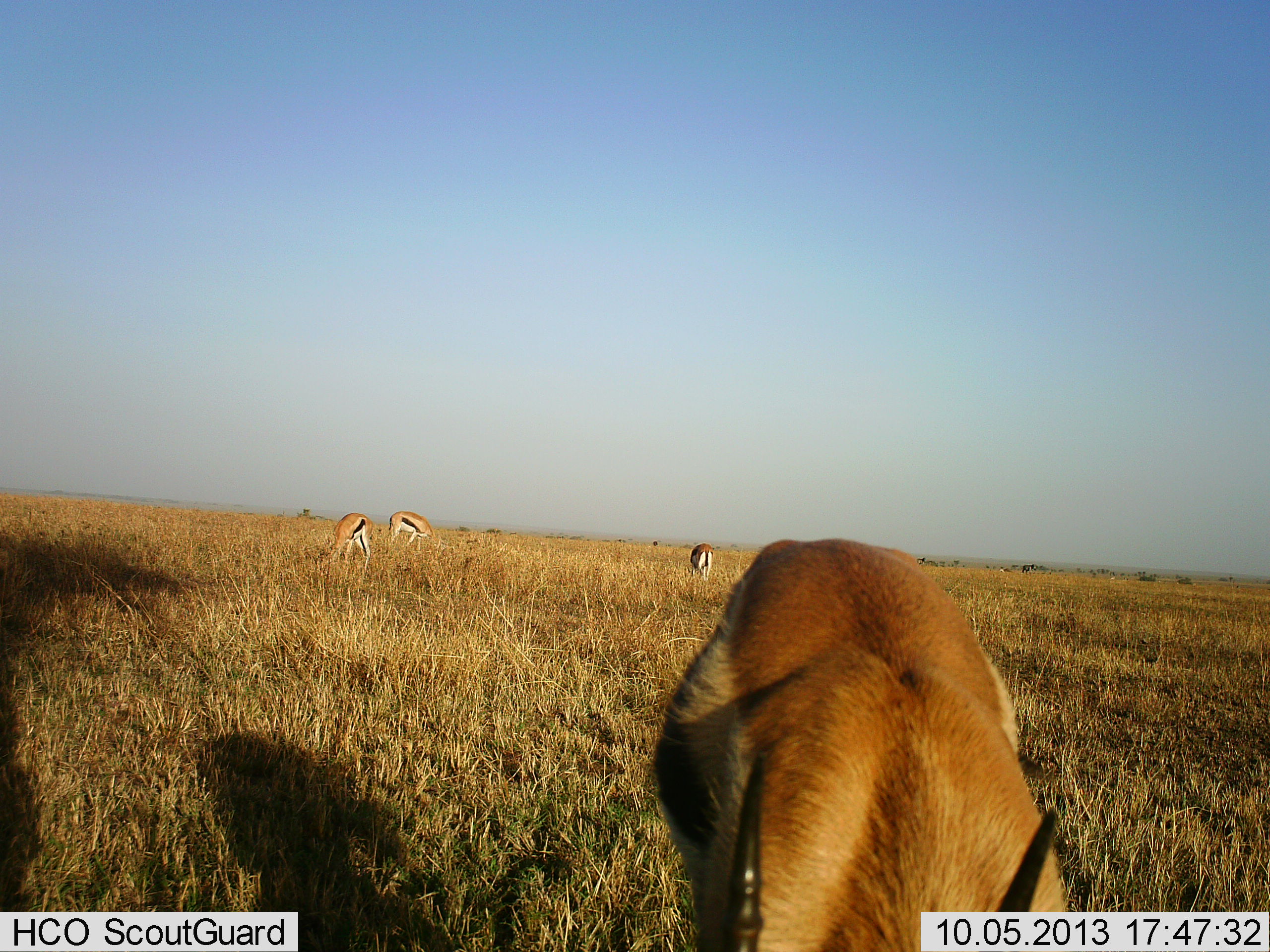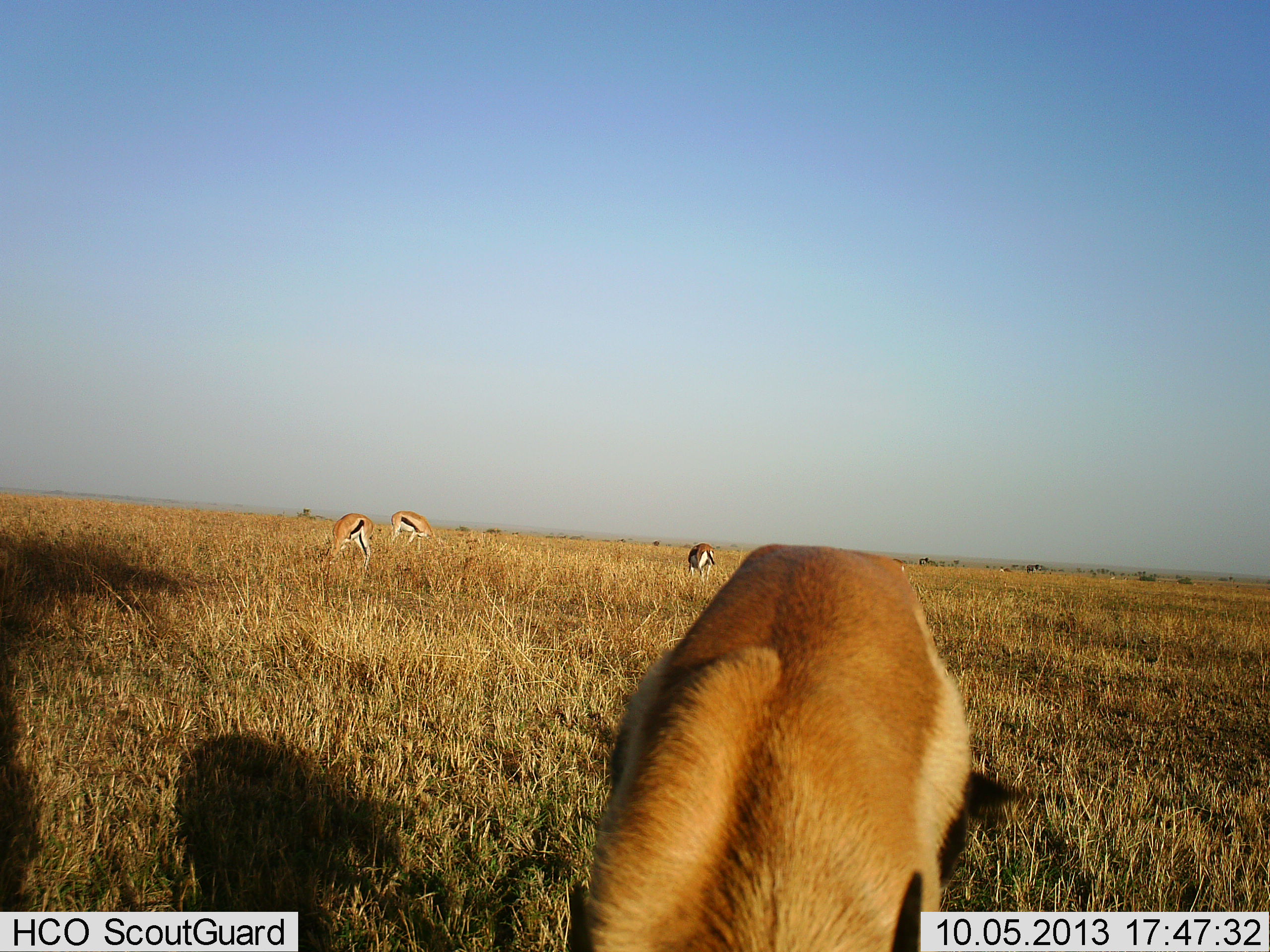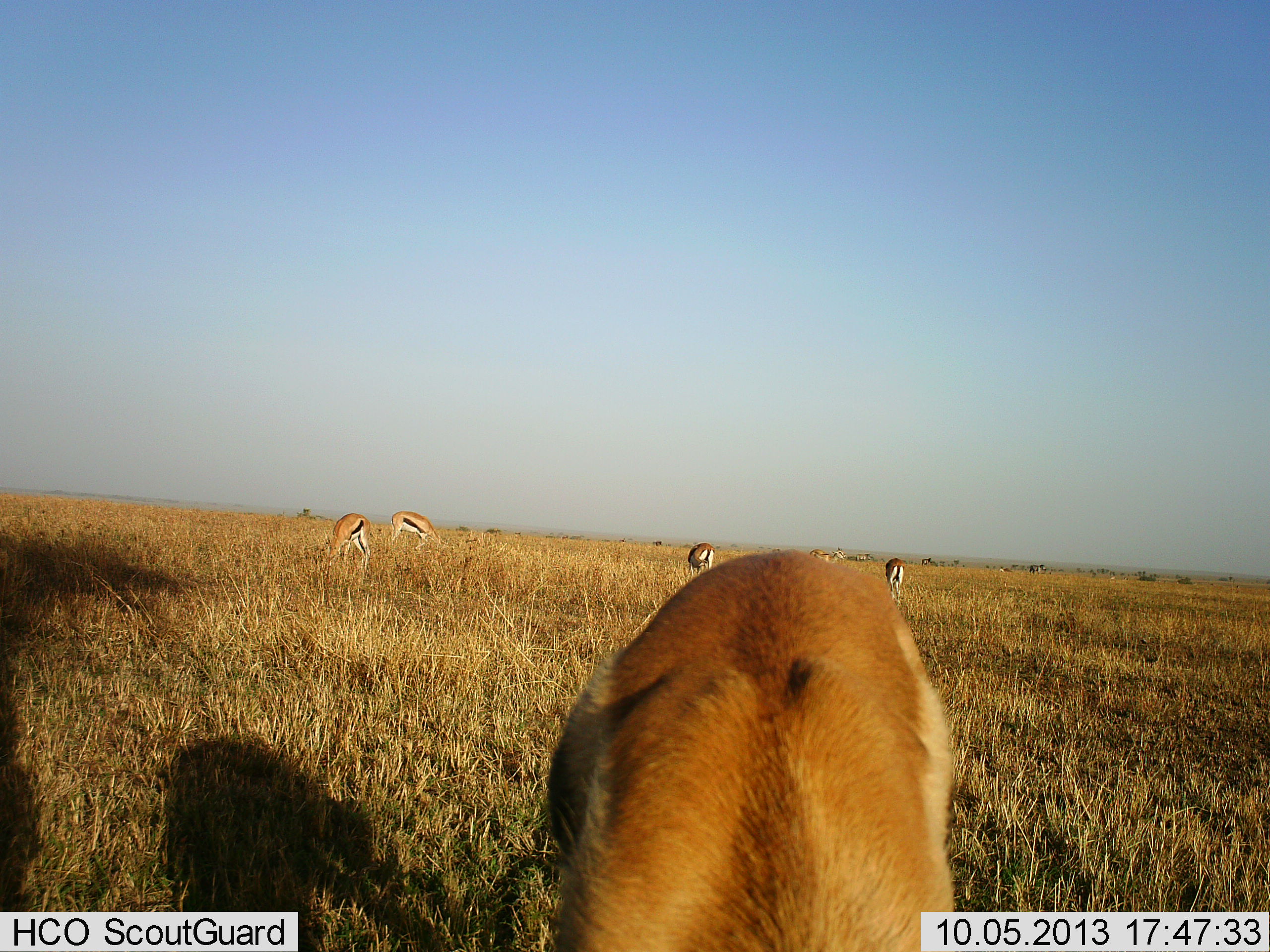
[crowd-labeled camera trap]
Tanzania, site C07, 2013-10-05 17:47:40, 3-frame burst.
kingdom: Animalia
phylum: Chordata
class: Mammalia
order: Artiodactyla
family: Bovidae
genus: Eudorcas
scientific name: Eudorcas thomsonii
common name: thomson's gazelle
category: gazellethomsons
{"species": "gazellethomsons (thomson's gazelle) (Eudorcas thomsonii)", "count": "6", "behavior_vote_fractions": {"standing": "40%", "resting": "0%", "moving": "10%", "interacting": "0%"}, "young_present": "0%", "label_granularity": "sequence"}